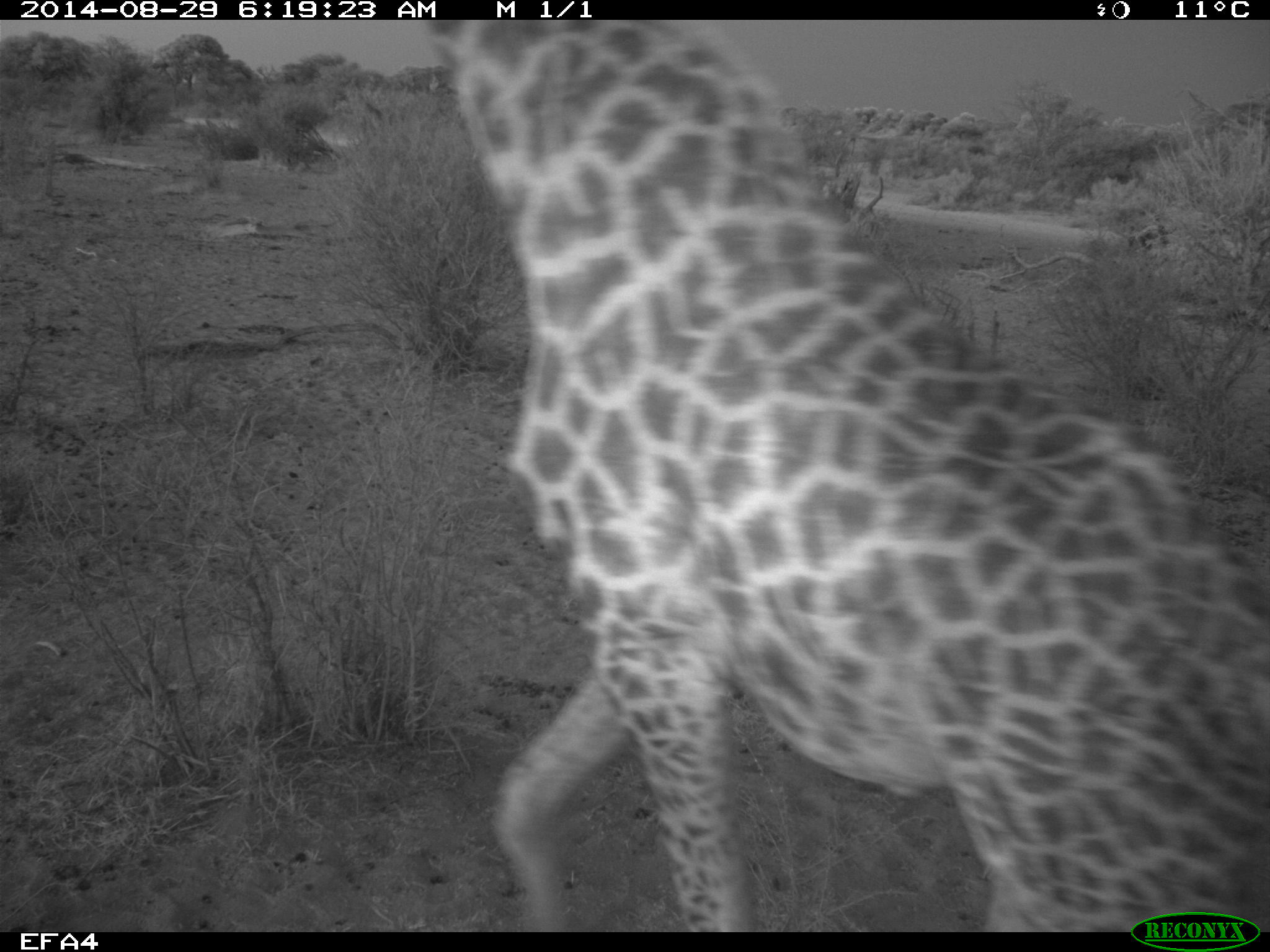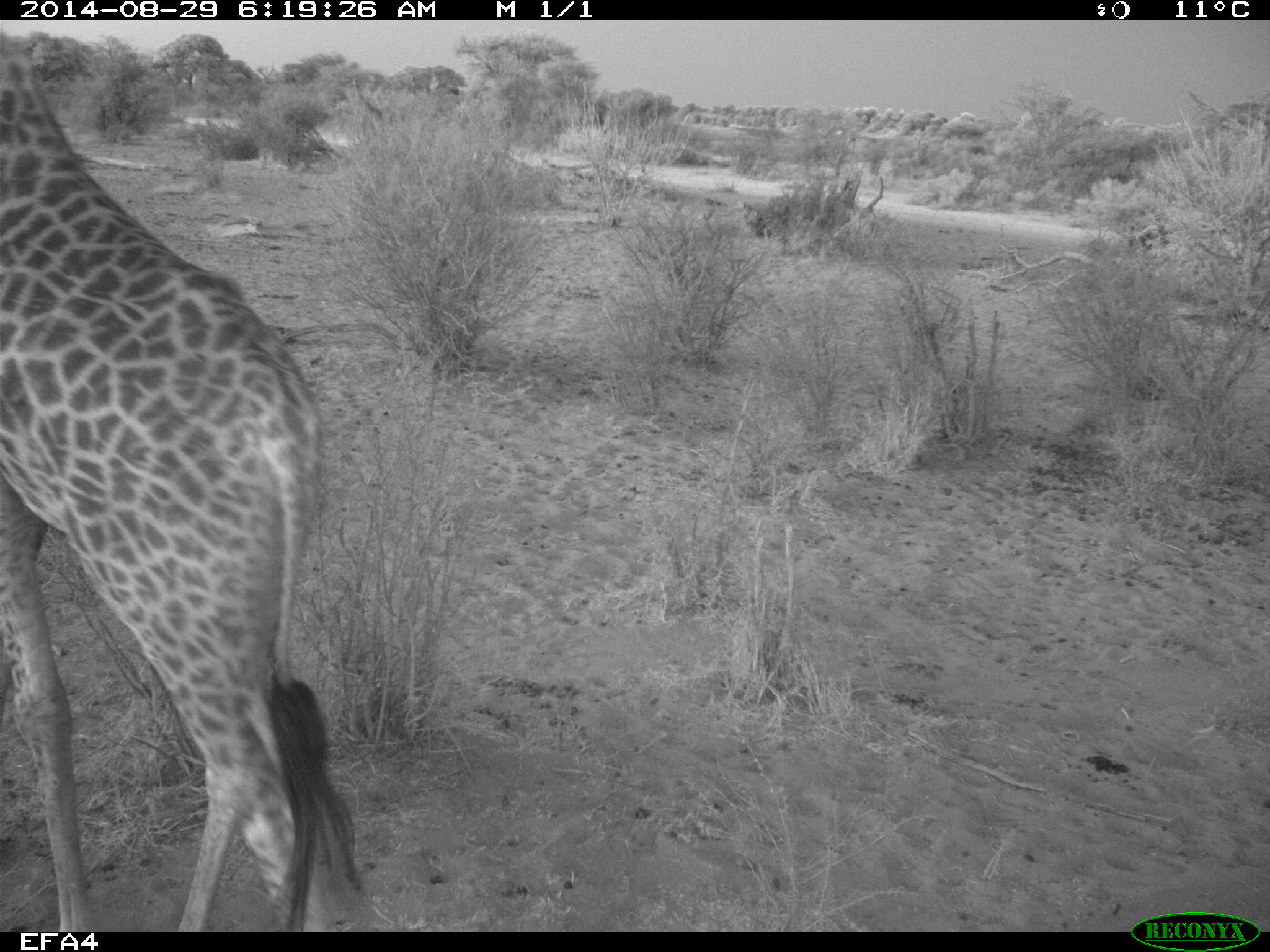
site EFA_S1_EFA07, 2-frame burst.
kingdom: Animalia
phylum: Chordata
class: Mammalia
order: Artiodactyla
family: Giraffidae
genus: Giraffa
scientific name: Giraffa camelopardalis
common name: giraffe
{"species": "giraffe (Giraffa camelopardalis)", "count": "1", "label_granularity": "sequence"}